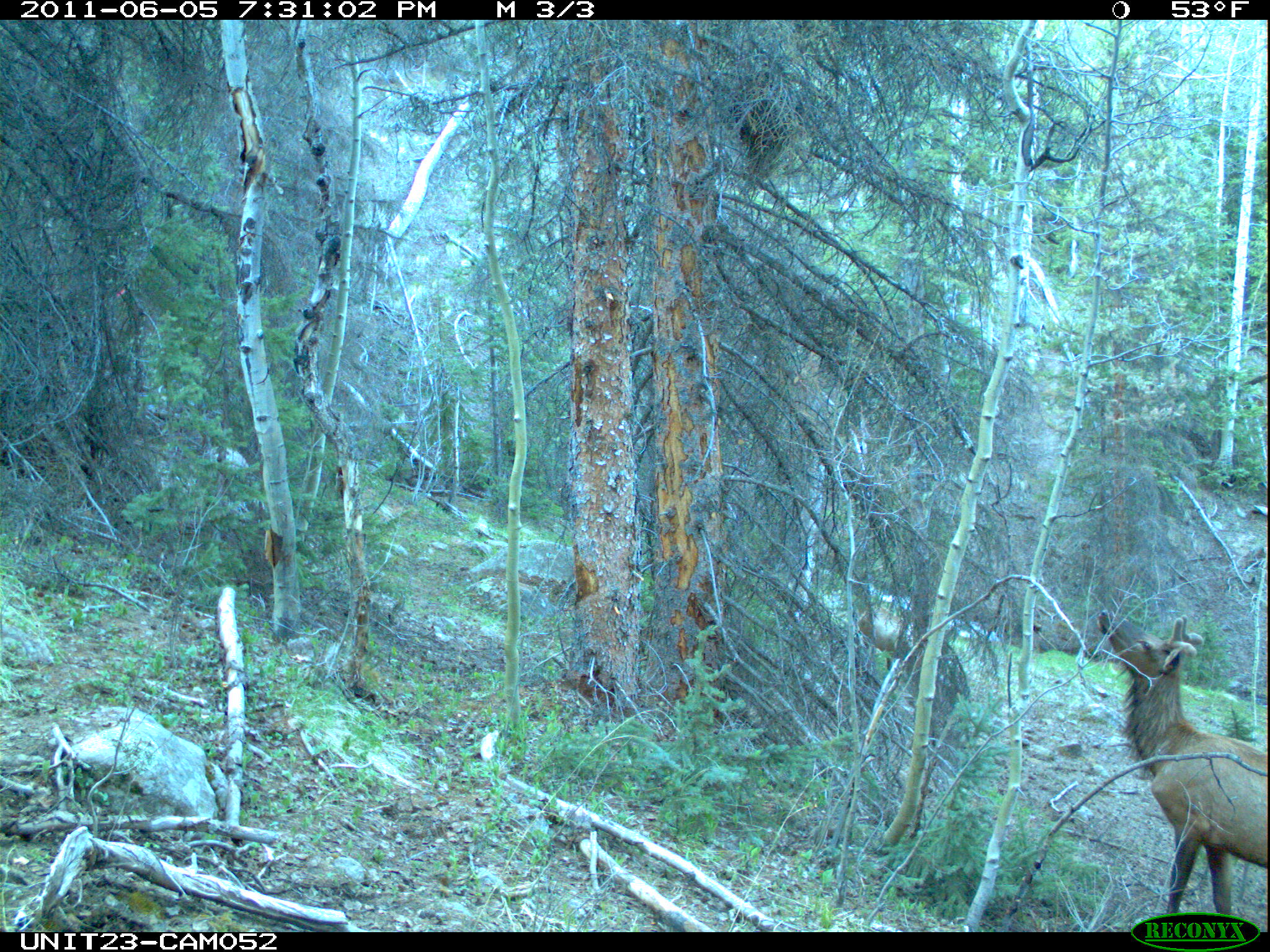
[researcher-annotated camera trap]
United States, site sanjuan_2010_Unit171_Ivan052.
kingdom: Animalia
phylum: Chordata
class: Mammalia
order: Artiodactyla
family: Cervidae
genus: Cervus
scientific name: Cervus elaphus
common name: red deer